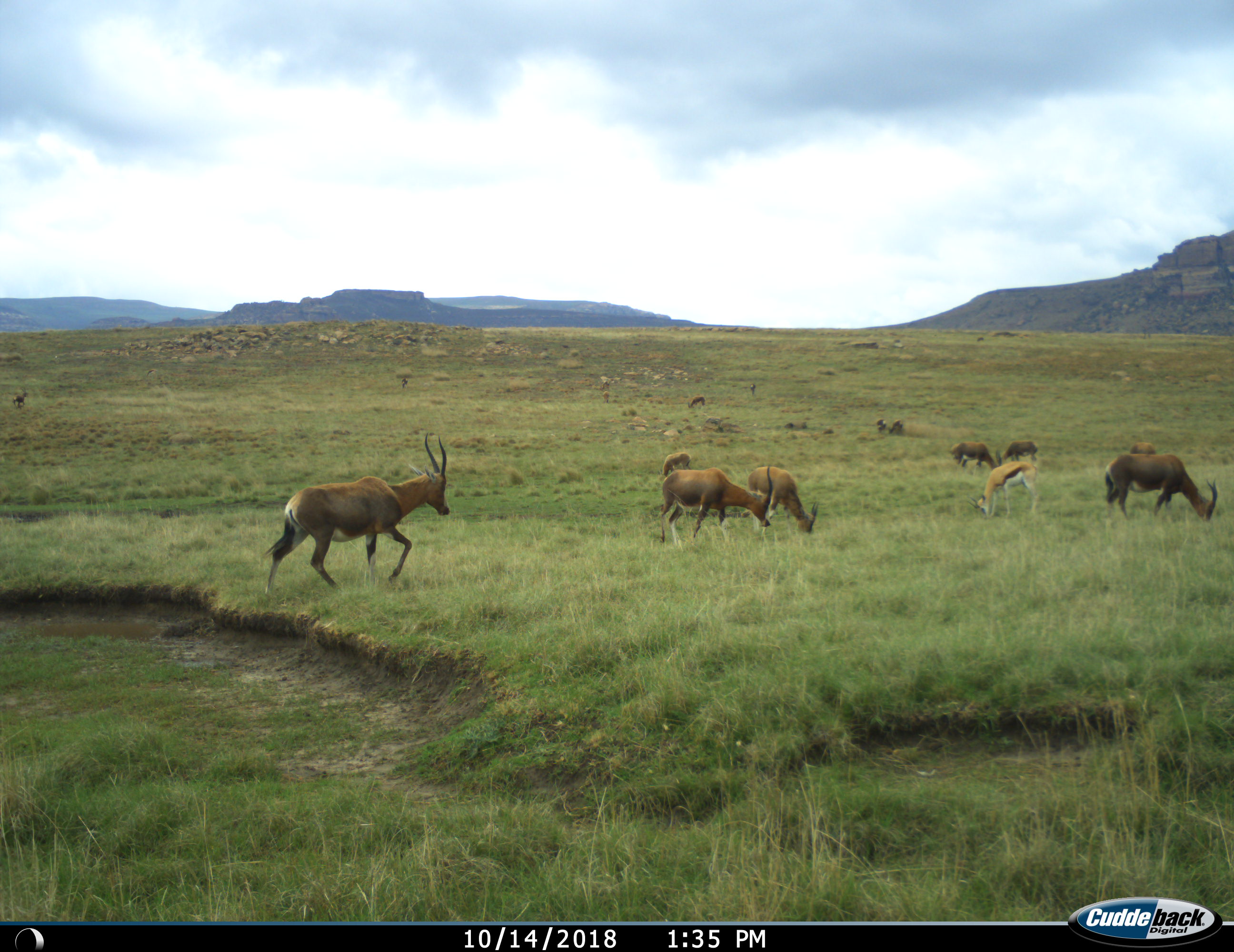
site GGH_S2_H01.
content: unidentified animal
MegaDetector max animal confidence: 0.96